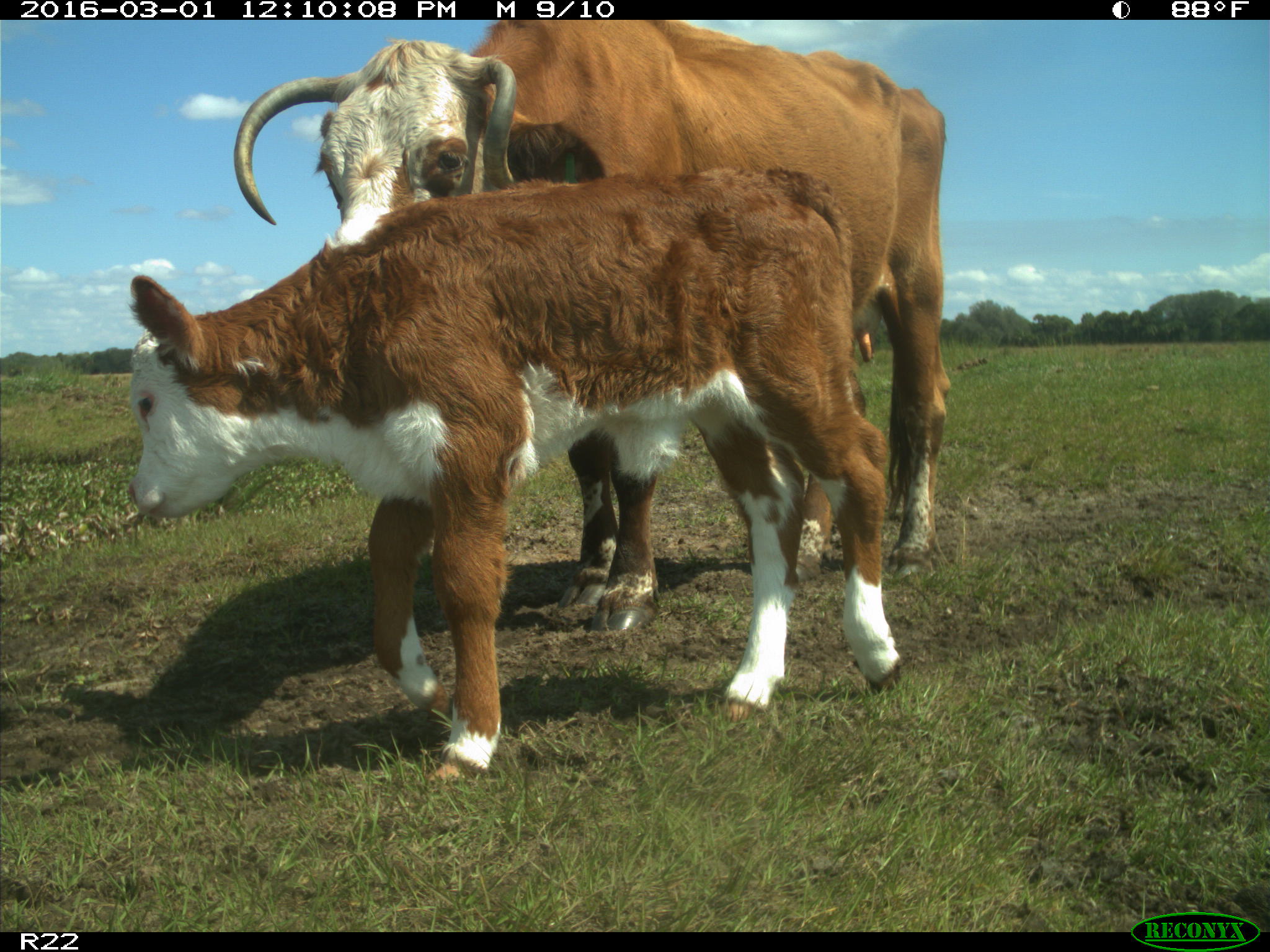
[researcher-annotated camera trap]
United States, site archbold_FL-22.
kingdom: Animalia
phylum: Chordata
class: Mammalia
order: Artiodactyla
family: Bovidae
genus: Bos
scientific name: Bos taurus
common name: domestic cow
Bos taurus (domestic cow).